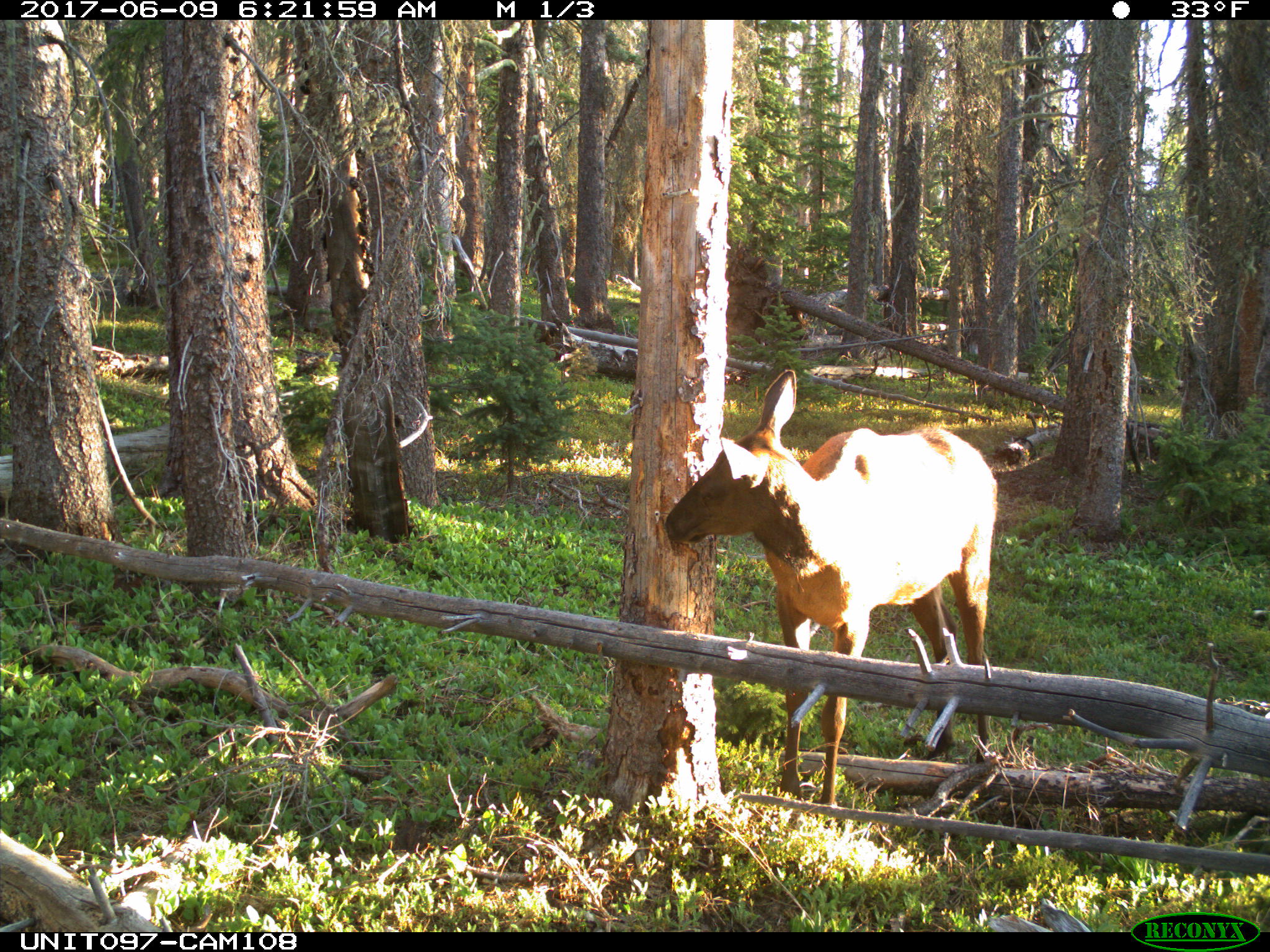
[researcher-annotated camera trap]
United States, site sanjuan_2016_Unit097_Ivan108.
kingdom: Animalia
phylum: Chordata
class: Mammalia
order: Artiodactyla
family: Cervidae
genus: Cervus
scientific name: Cervus elaphus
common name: red deer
Cervus elaphus (red deer).